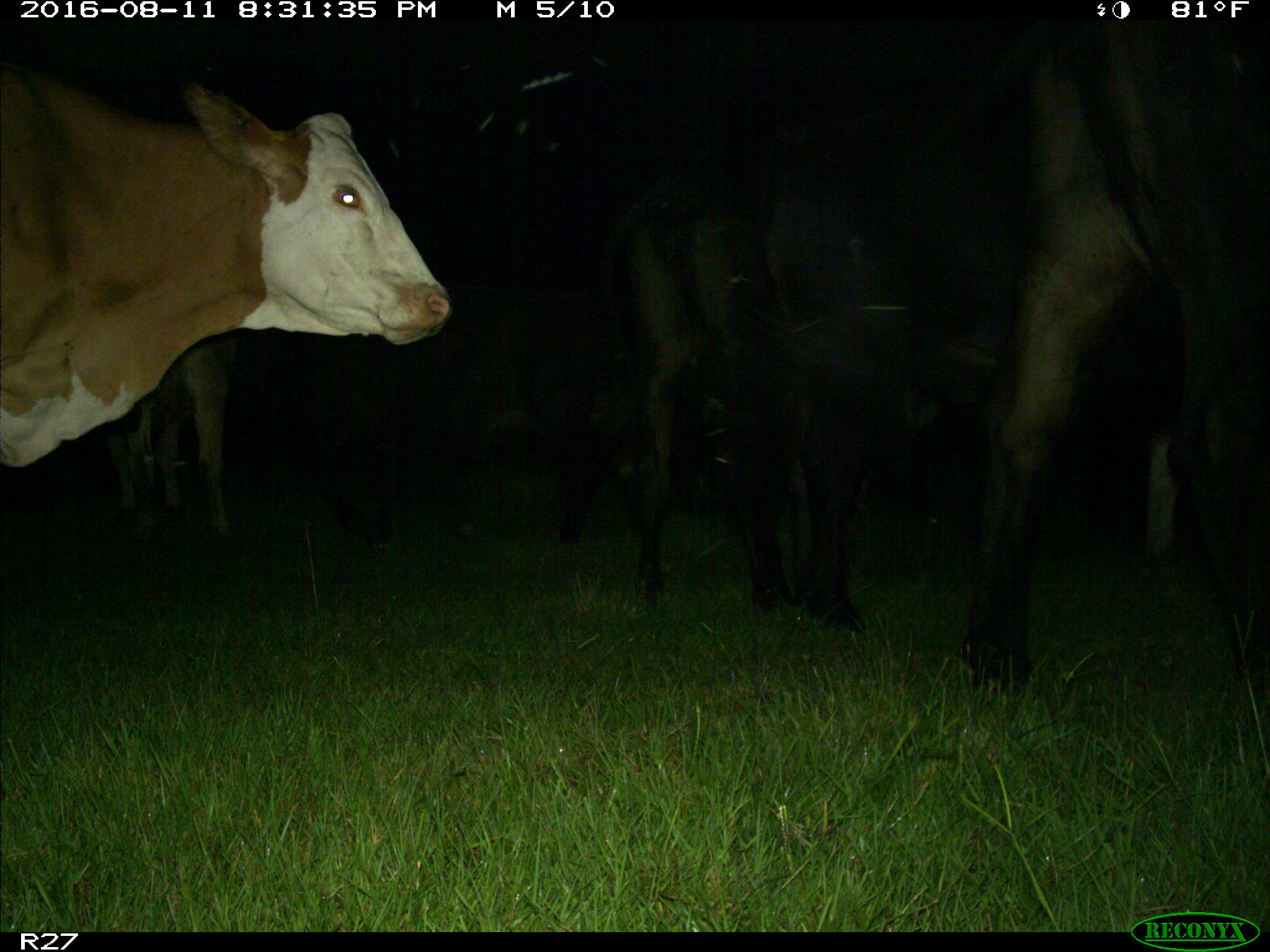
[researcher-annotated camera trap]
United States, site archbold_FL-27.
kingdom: Animalia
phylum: Chordata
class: Mammalia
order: Artiodactyla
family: Bovidae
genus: Bos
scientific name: Bos taurus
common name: domestic cow